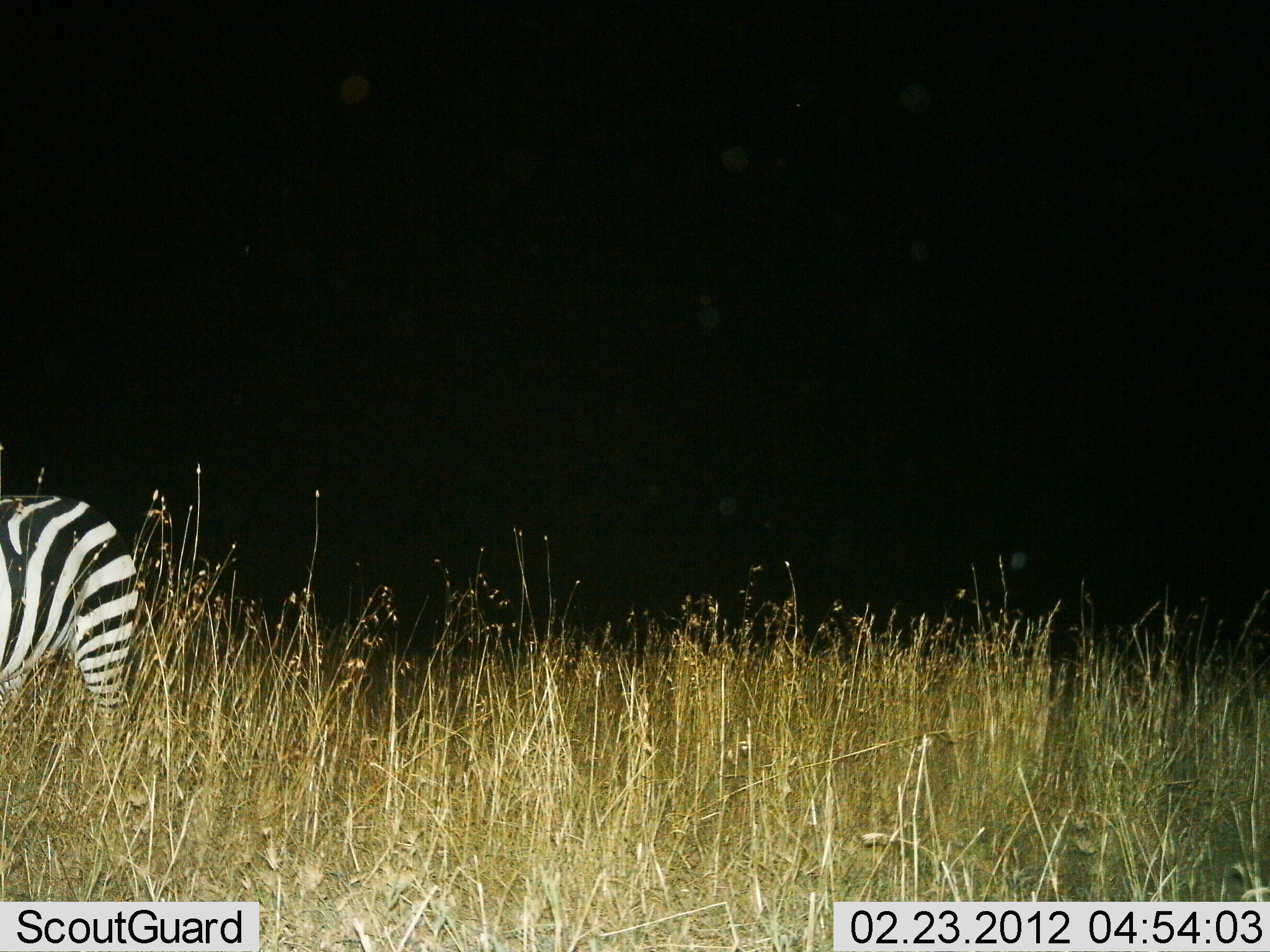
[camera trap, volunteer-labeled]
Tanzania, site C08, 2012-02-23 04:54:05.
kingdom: Animalia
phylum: Chordata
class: Mammalia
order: Perissodactyla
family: Equidae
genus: Equus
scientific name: Equus quagga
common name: plains zebra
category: zebra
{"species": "zebra (plains zebra) (Equus quagga)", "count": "1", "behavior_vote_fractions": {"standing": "85%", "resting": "0%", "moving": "15%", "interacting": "0%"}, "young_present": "0%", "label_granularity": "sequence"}